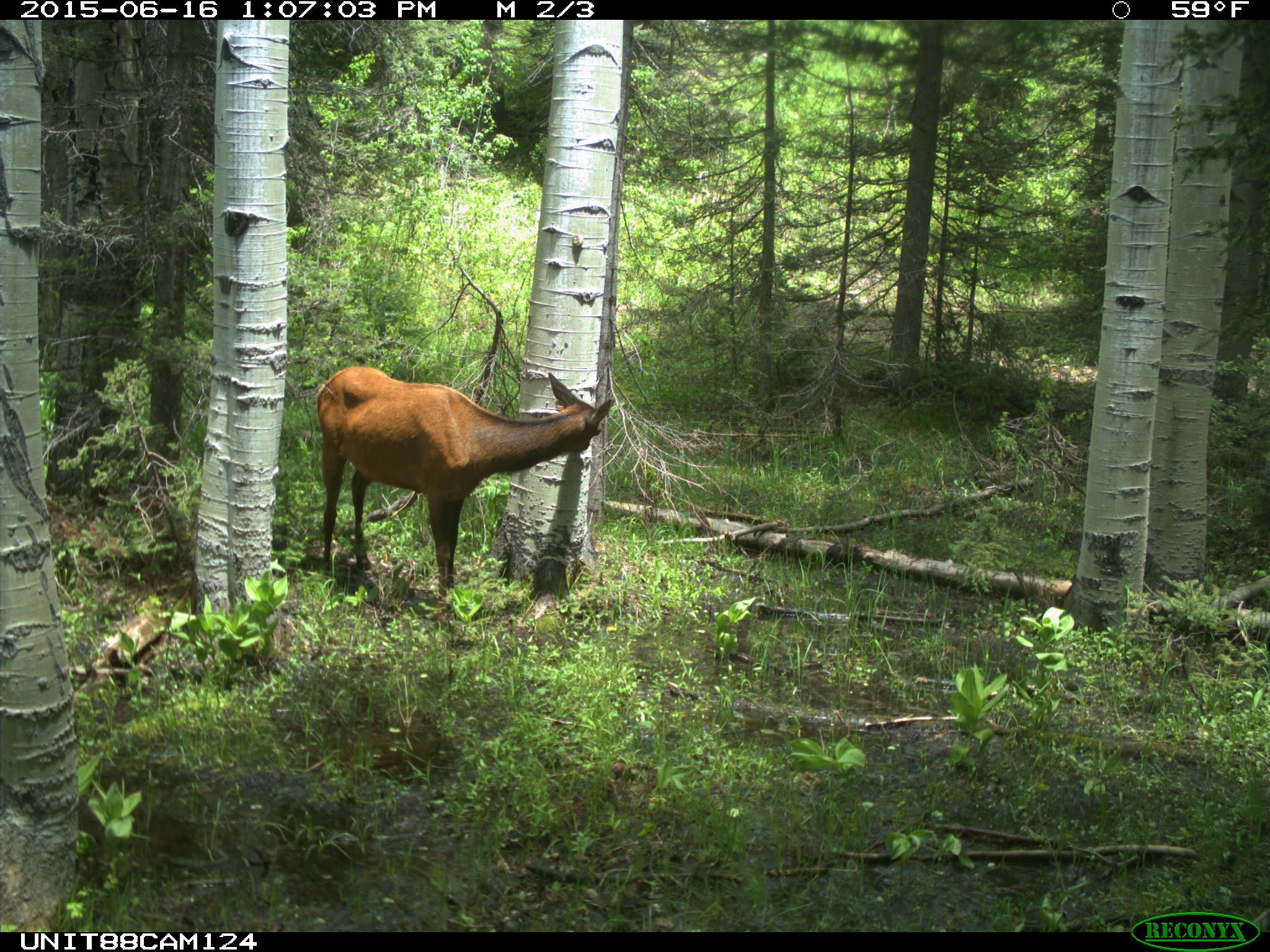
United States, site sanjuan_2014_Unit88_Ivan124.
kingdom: Animalia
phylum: Chordata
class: Mammalia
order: Artiodactyla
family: Cervidae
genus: Cervus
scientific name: Cervus elaphus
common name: red deer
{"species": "Cervus elaphus (red deer)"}